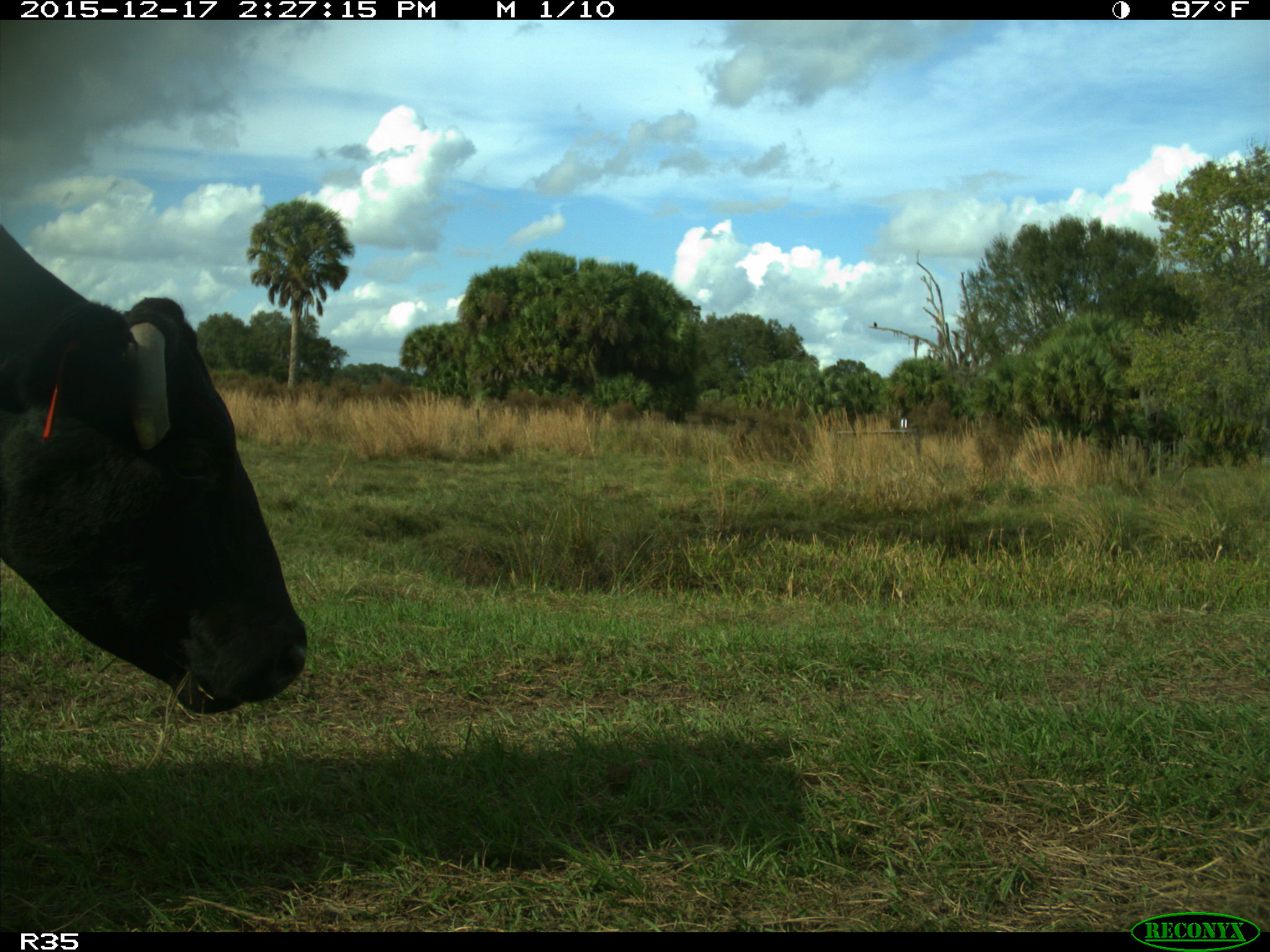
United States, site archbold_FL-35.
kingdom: Animalia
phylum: Chordata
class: Mammalia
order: Artiodactyla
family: Bovidae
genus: Bos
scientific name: Bos taurus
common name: domestic cow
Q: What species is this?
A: Bos taurus (domestic cow).